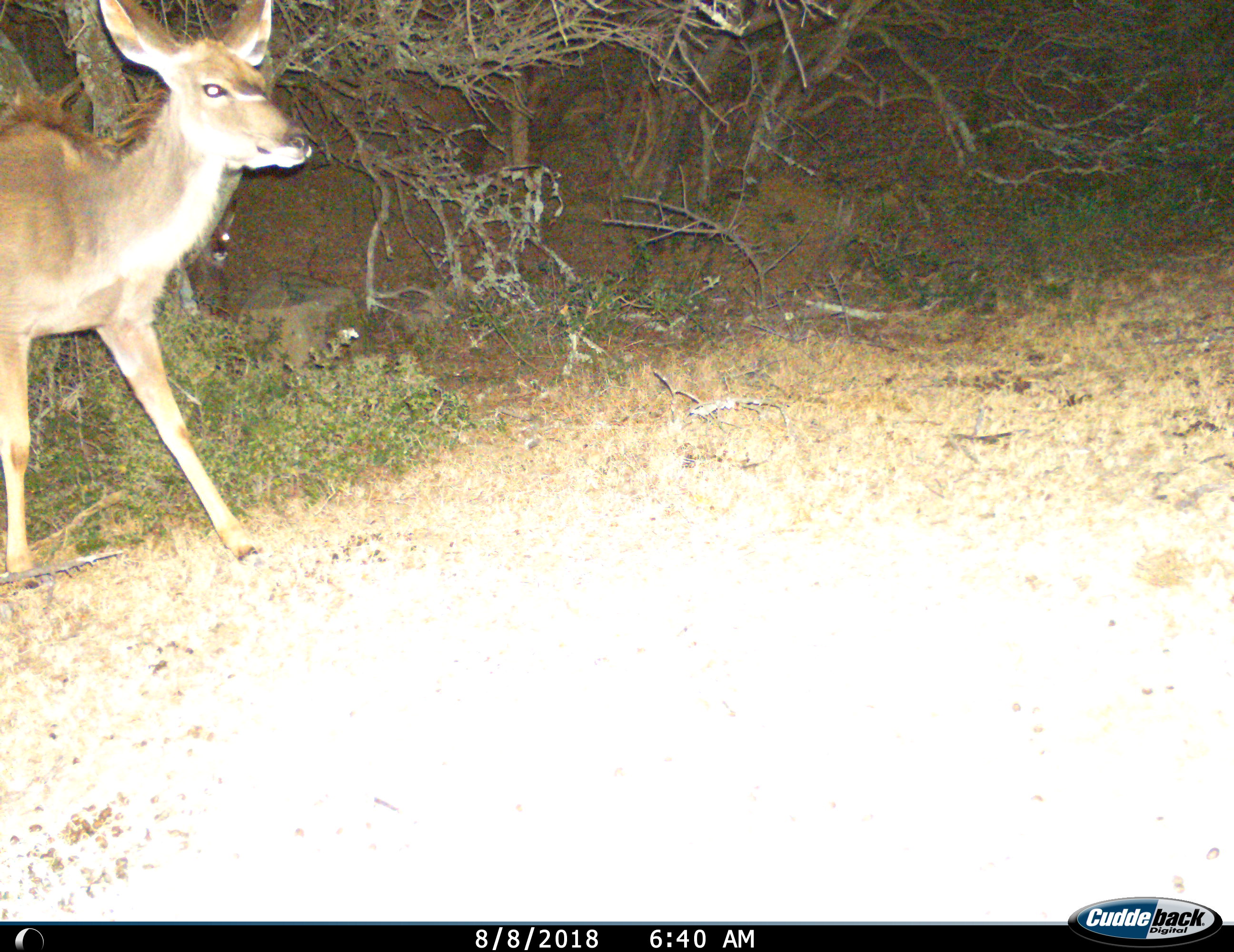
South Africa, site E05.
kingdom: Animalia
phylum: Chordata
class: Mammalia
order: Artiodactyla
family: Bovidae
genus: Tragelaphus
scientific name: Tragelaphus strepsiceros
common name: greater kudu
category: kudu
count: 1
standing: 20%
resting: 0%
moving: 80%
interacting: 0%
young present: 10%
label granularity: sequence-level